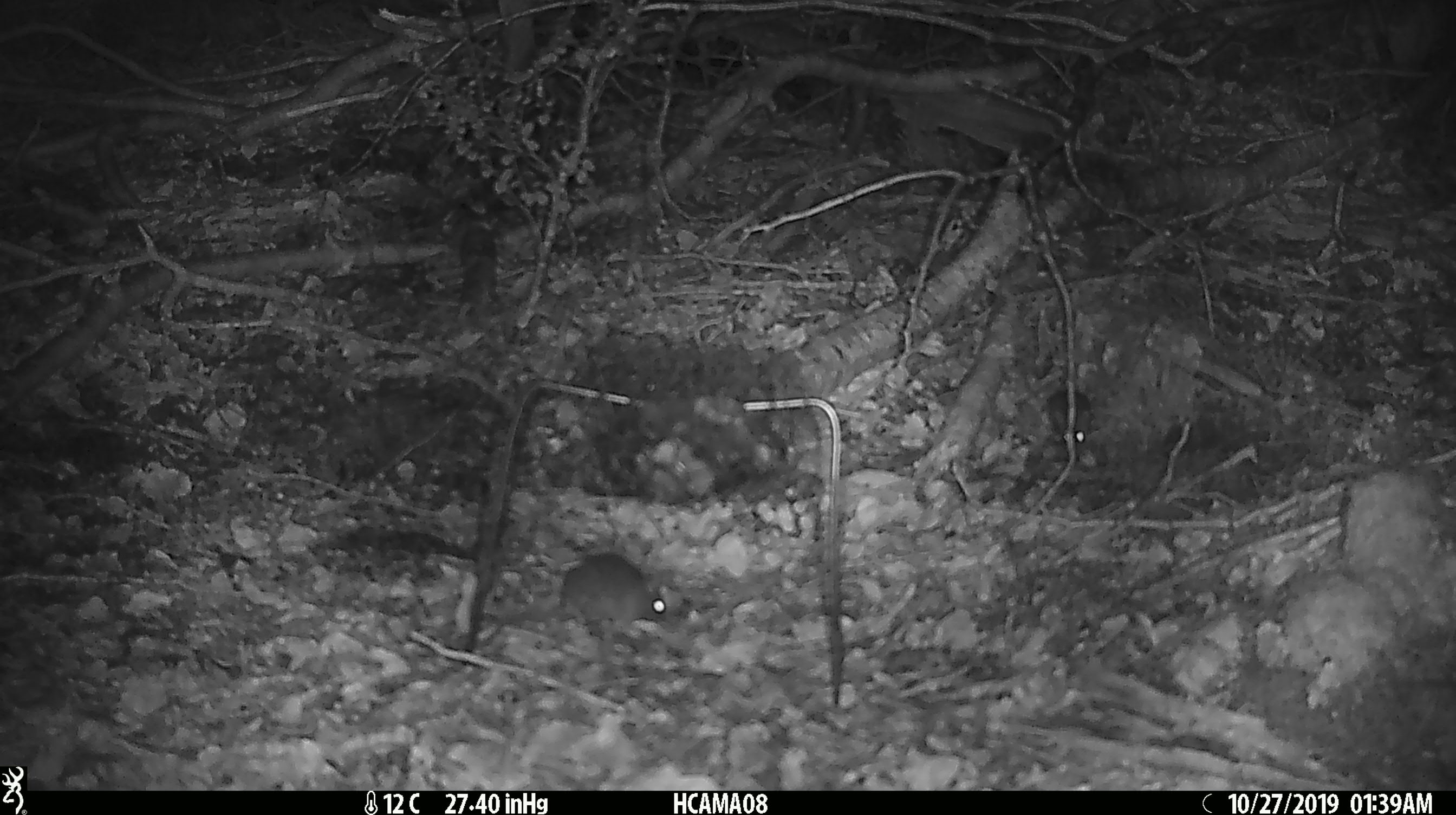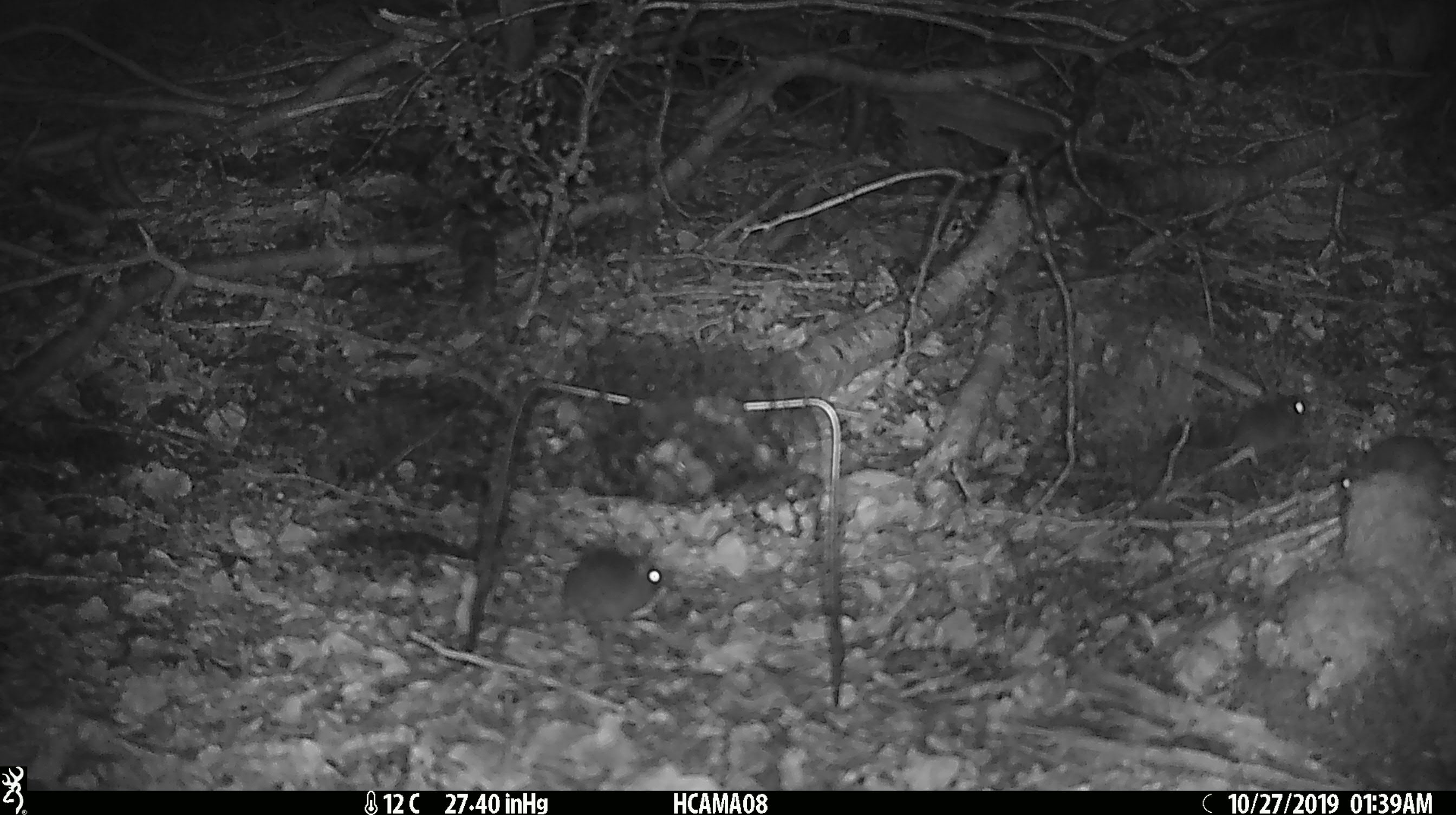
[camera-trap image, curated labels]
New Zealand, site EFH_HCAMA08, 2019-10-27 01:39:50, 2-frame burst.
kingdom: Animalia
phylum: Chordata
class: Mammalia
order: Rodentia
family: Muridae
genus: Mus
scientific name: Mus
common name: mouse